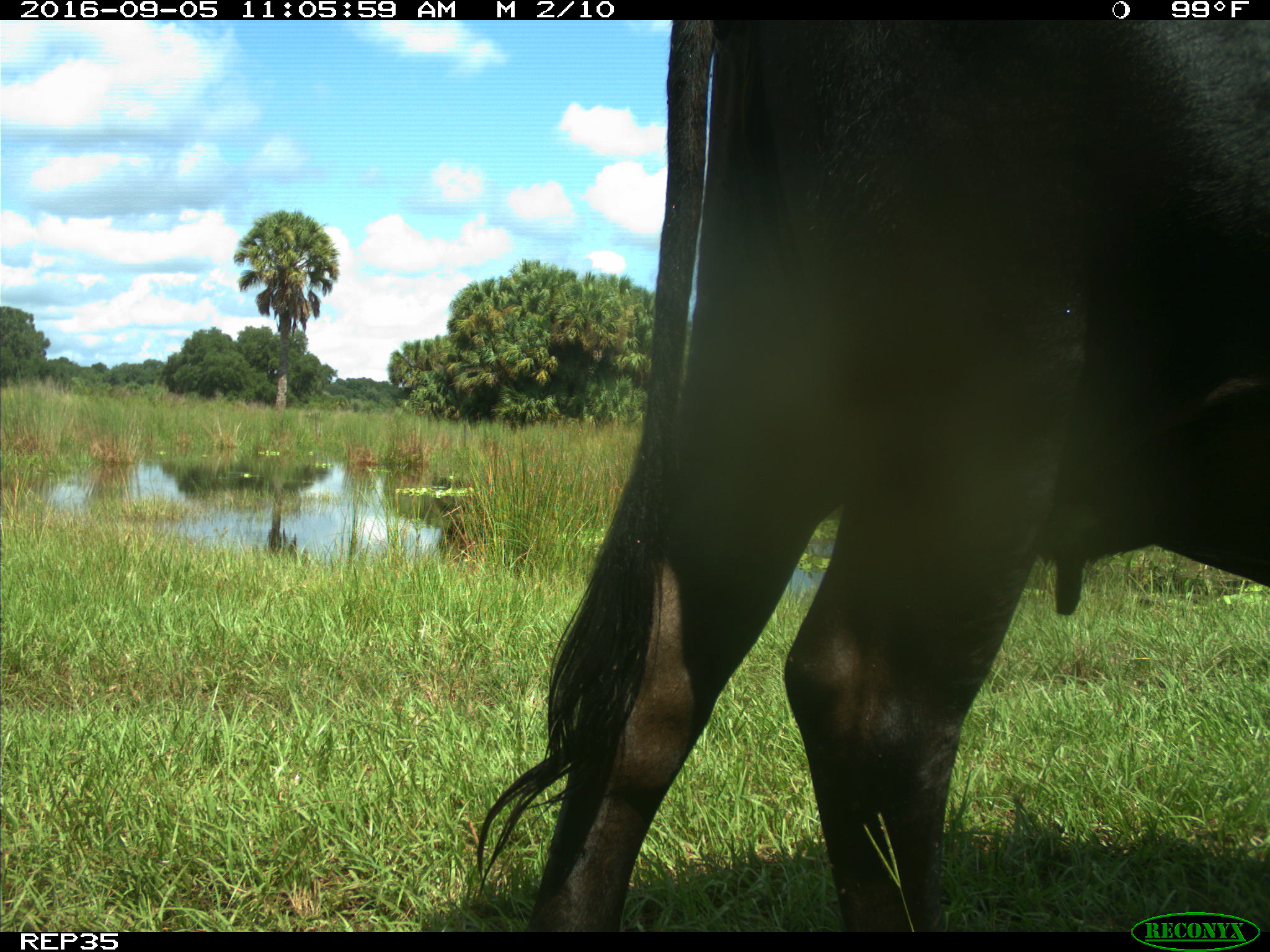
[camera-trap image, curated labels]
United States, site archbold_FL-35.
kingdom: Animalia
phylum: Chordata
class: Mammalia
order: Artiodactyla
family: Bovidae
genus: Bos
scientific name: Bos taurus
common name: domestic cow